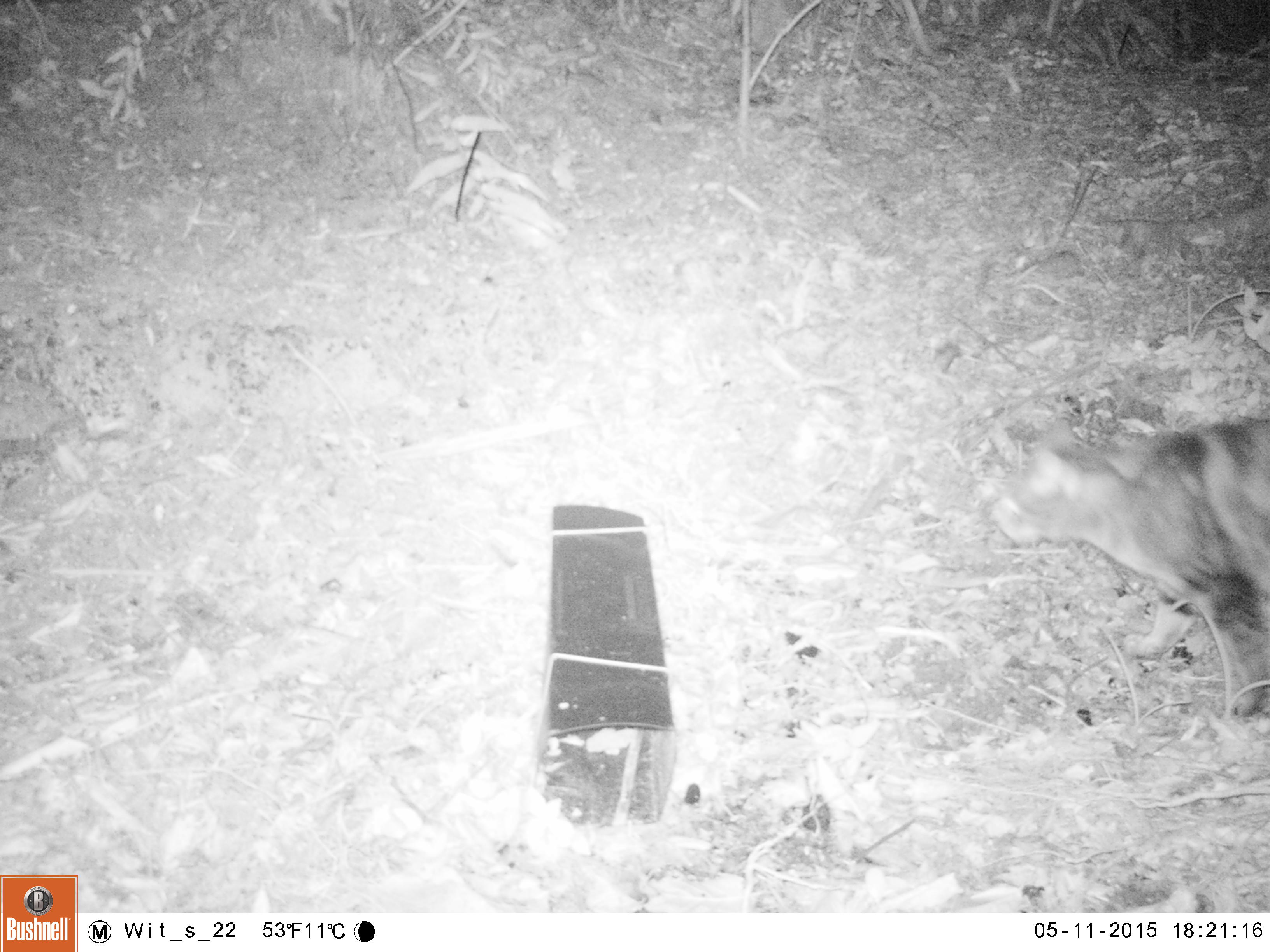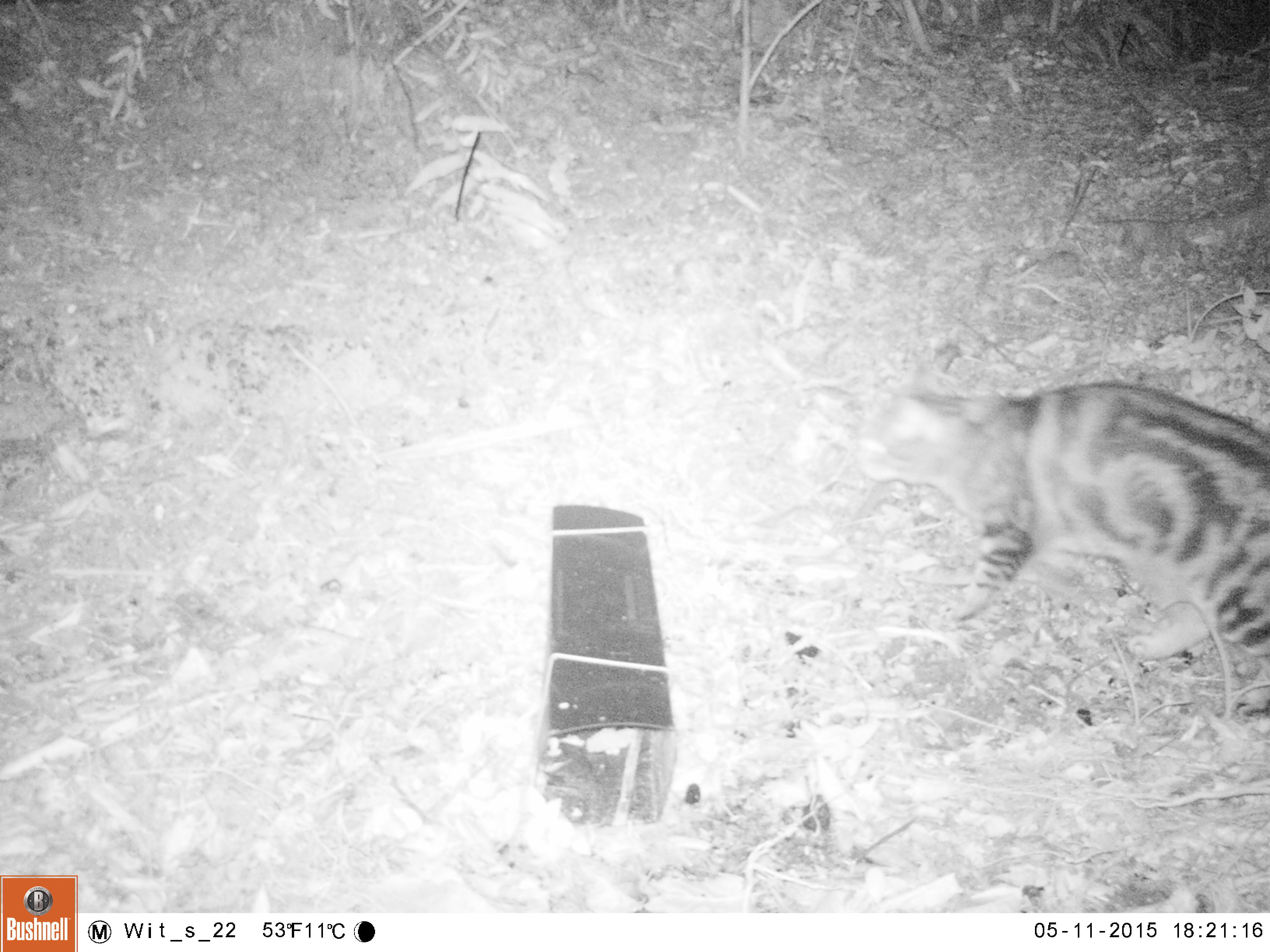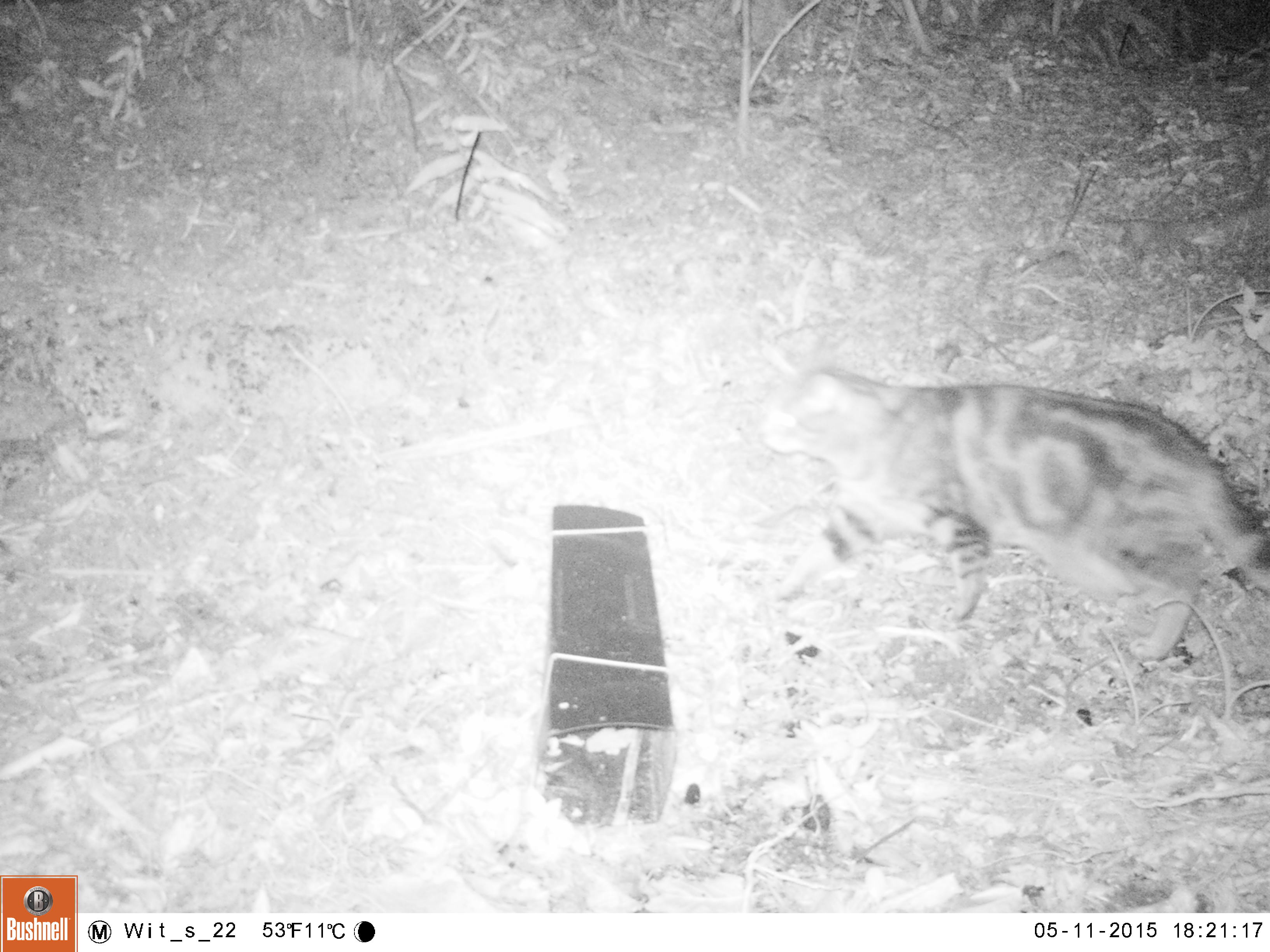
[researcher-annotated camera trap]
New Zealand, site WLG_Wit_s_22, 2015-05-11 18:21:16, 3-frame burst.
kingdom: Animalia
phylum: Chordata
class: Mammalia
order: Carnivora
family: Felidae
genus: Felis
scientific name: Felis catus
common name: domestic cat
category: cat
Cat (domestic cat) (Felis catus).